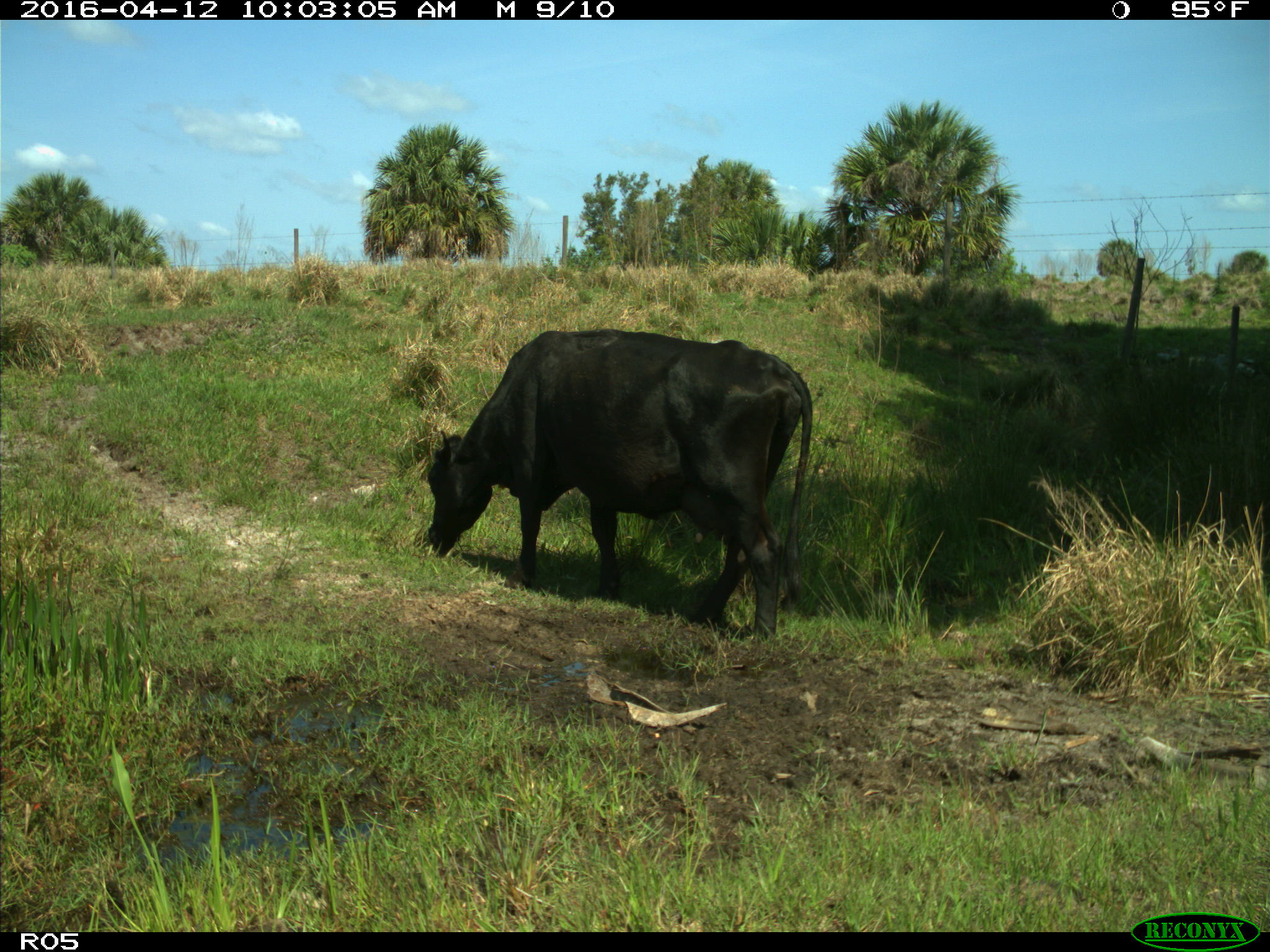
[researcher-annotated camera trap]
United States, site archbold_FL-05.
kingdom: Animalia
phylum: Chordata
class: Mammalia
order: Artiodactyla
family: Bovidae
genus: Bos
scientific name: Bos taurus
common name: domestic cow